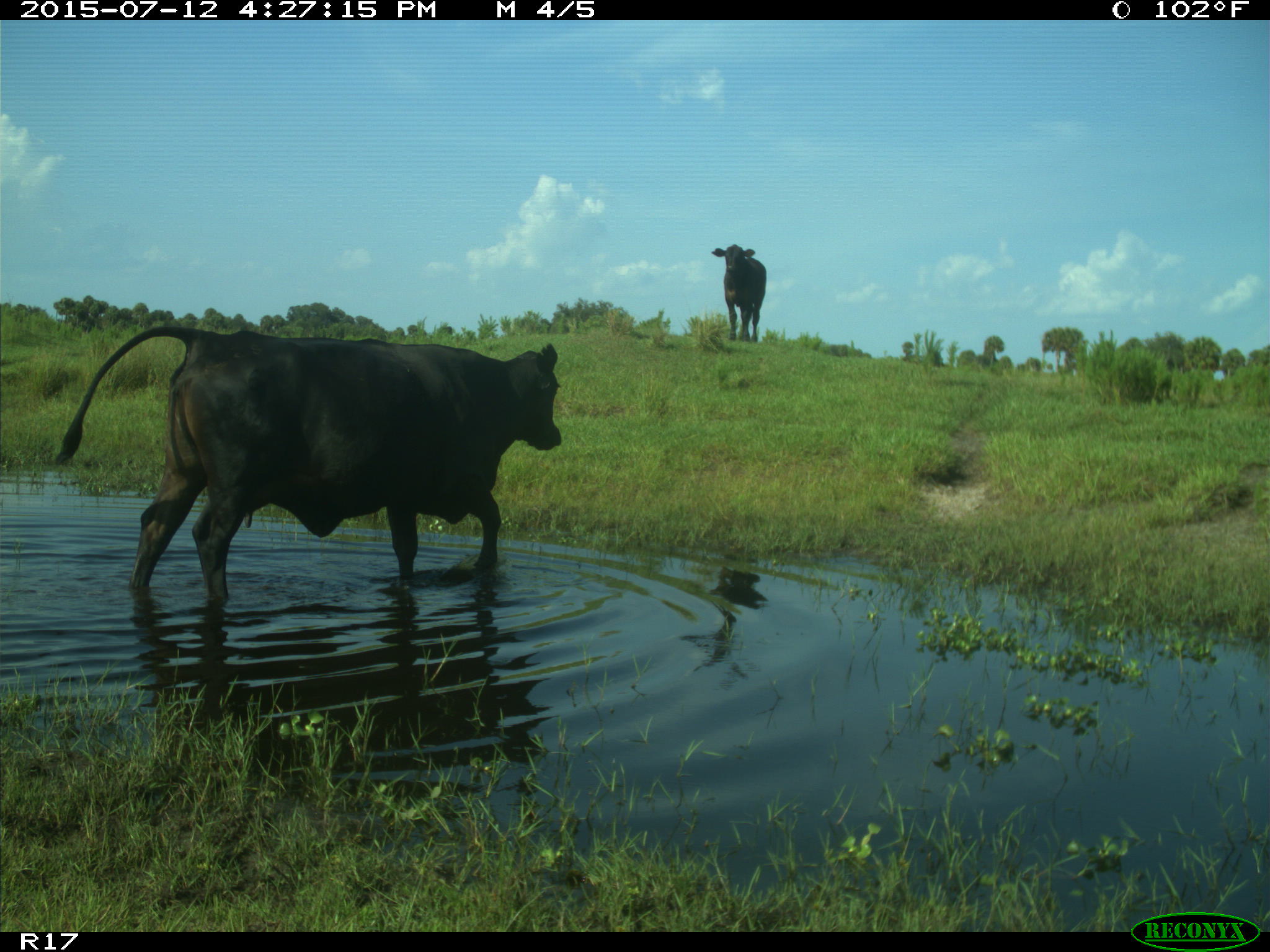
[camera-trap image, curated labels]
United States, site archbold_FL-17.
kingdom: Animalia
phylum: Chordata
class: Mammalia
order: Artiodactyla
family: Bovidae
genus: Bos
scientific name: Bos taurus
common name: domestic cow